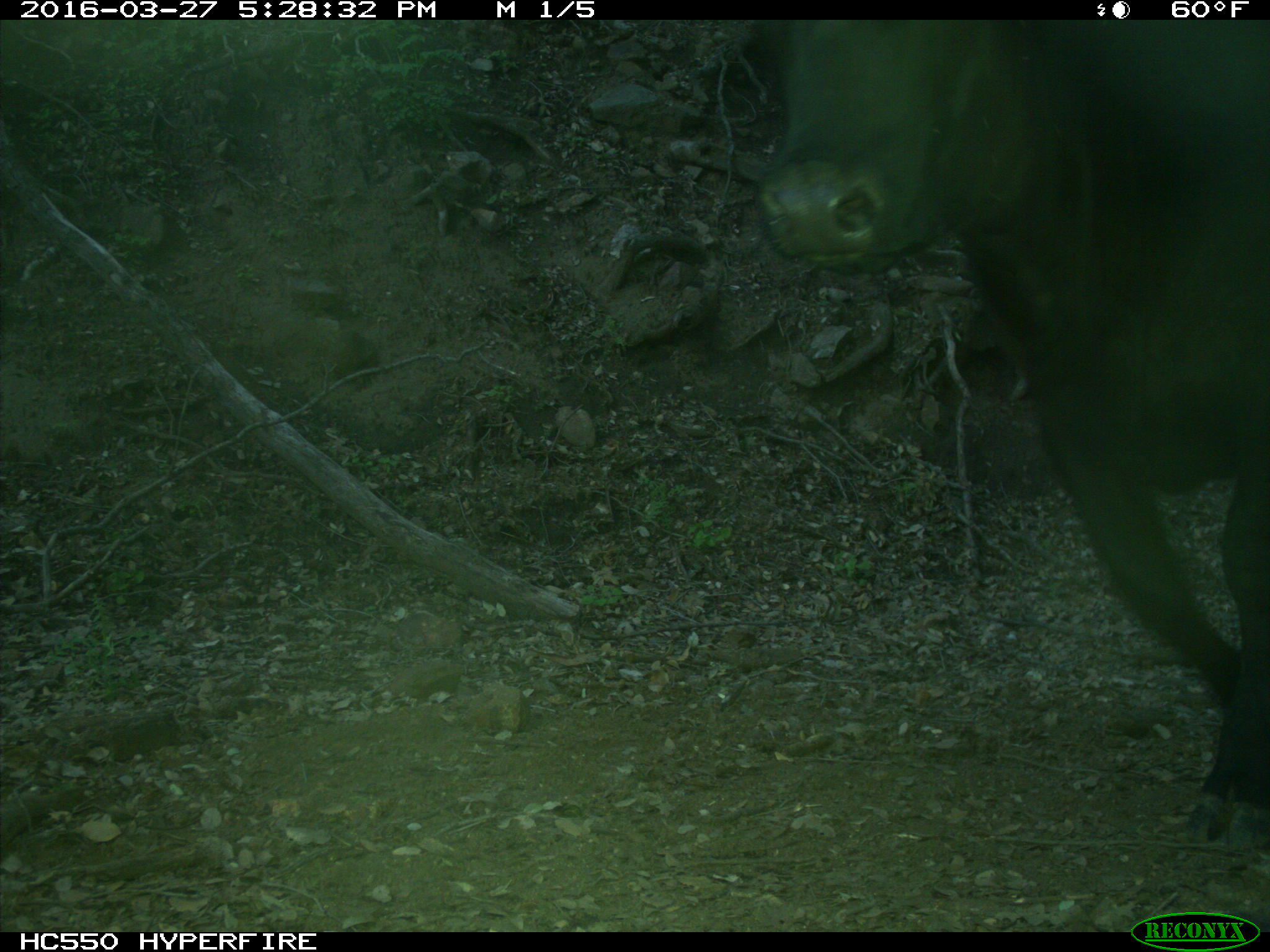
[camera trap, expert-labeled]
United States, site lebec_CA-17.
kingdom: Animalia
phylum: Chordata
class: Mammalia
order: Artiodactyla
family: Bovidae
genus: Bos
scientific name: Bos taurus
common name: domestic cow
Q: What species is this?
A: Bos taurus (domestic cow).